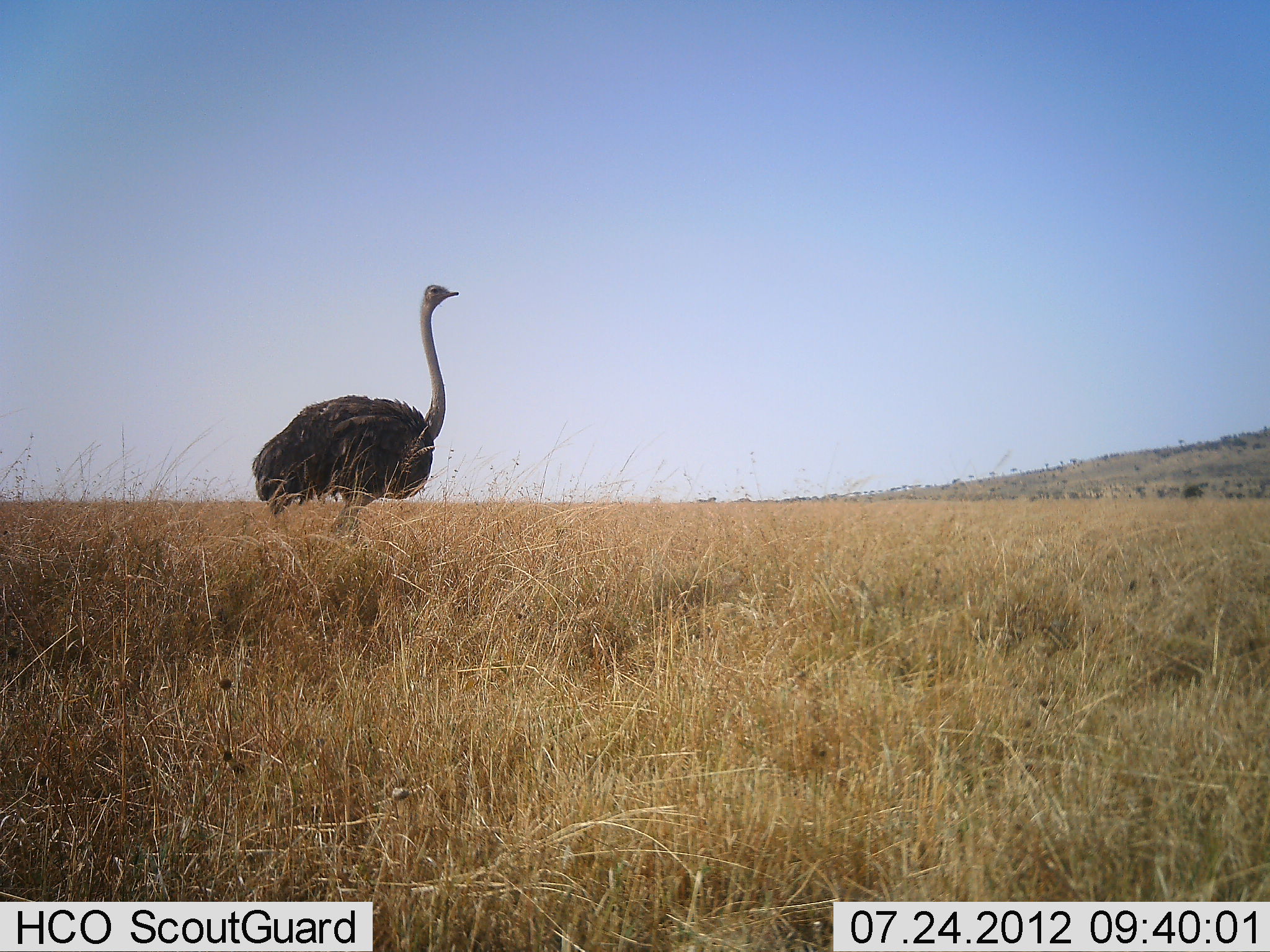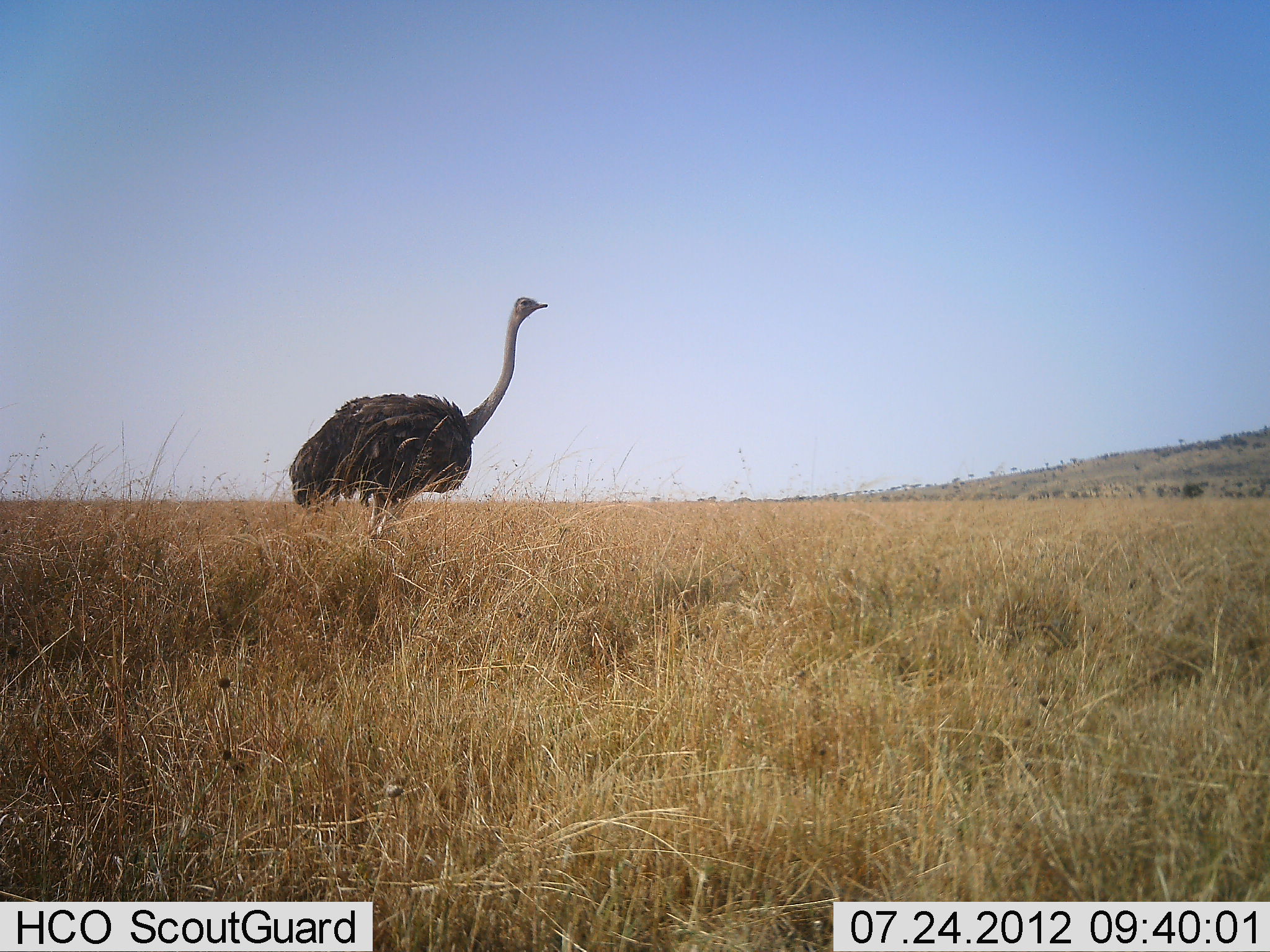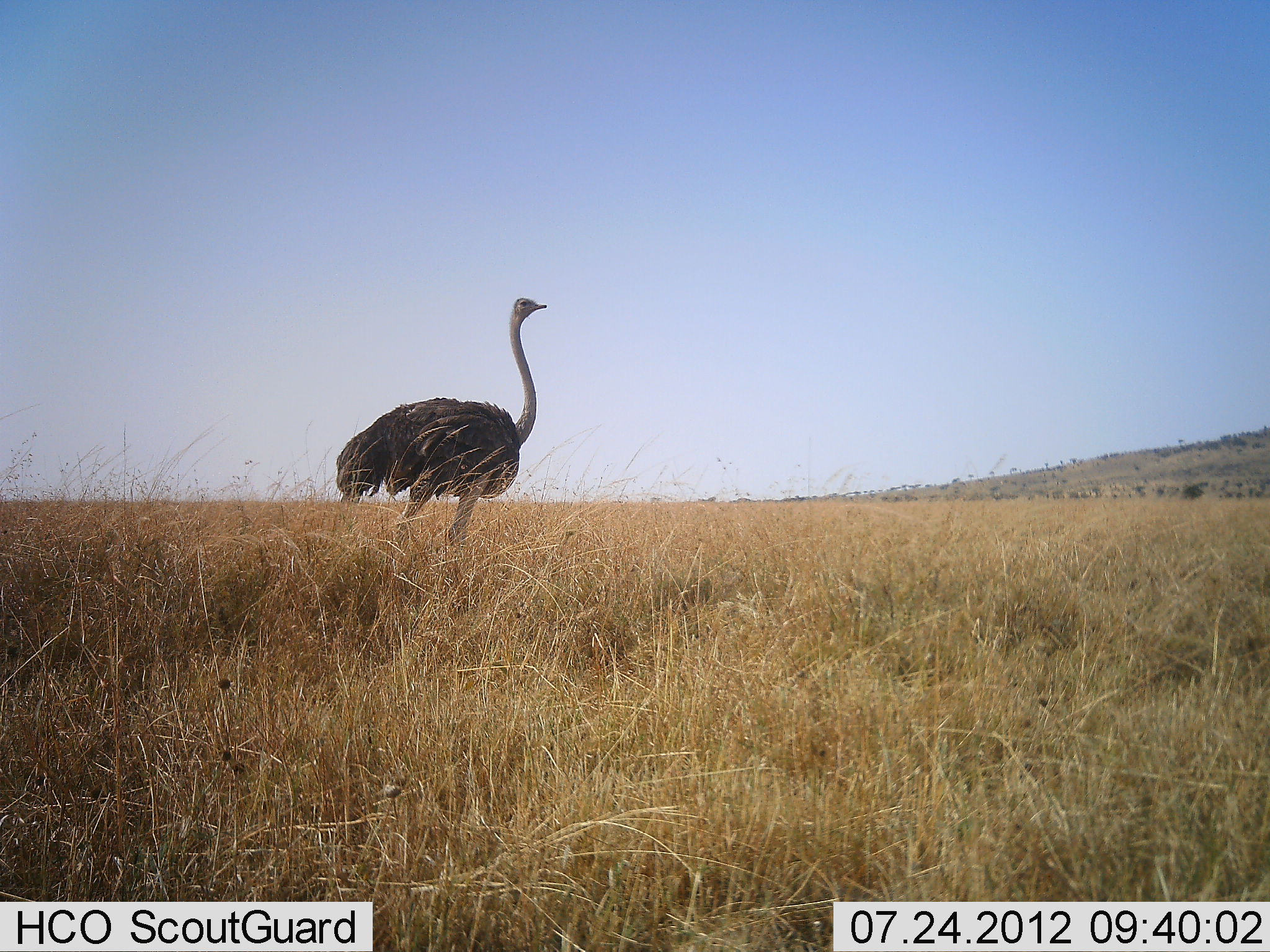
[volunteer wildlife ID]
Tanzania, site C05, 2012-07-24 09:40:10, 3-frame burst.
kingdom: Animalia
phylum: Chordata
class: Aves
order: Struthioniformes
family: Struthionidae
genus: Struthio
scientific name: Struthio camelus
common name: ostrich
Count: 1.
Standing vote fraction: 20%.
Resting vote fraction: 0%.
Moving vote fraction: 80%.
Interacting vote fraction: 0%.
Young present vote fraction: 0%.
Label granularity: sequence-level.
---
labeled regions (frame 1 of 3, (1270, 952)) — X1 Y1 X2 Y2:
animal: 252 283 460 546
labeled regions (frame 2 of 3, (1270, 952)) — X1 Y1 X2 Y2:
animal: 291 296 551 546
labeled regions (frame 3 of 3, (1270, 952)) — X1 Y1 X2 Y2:
animal: 335 296 551 547